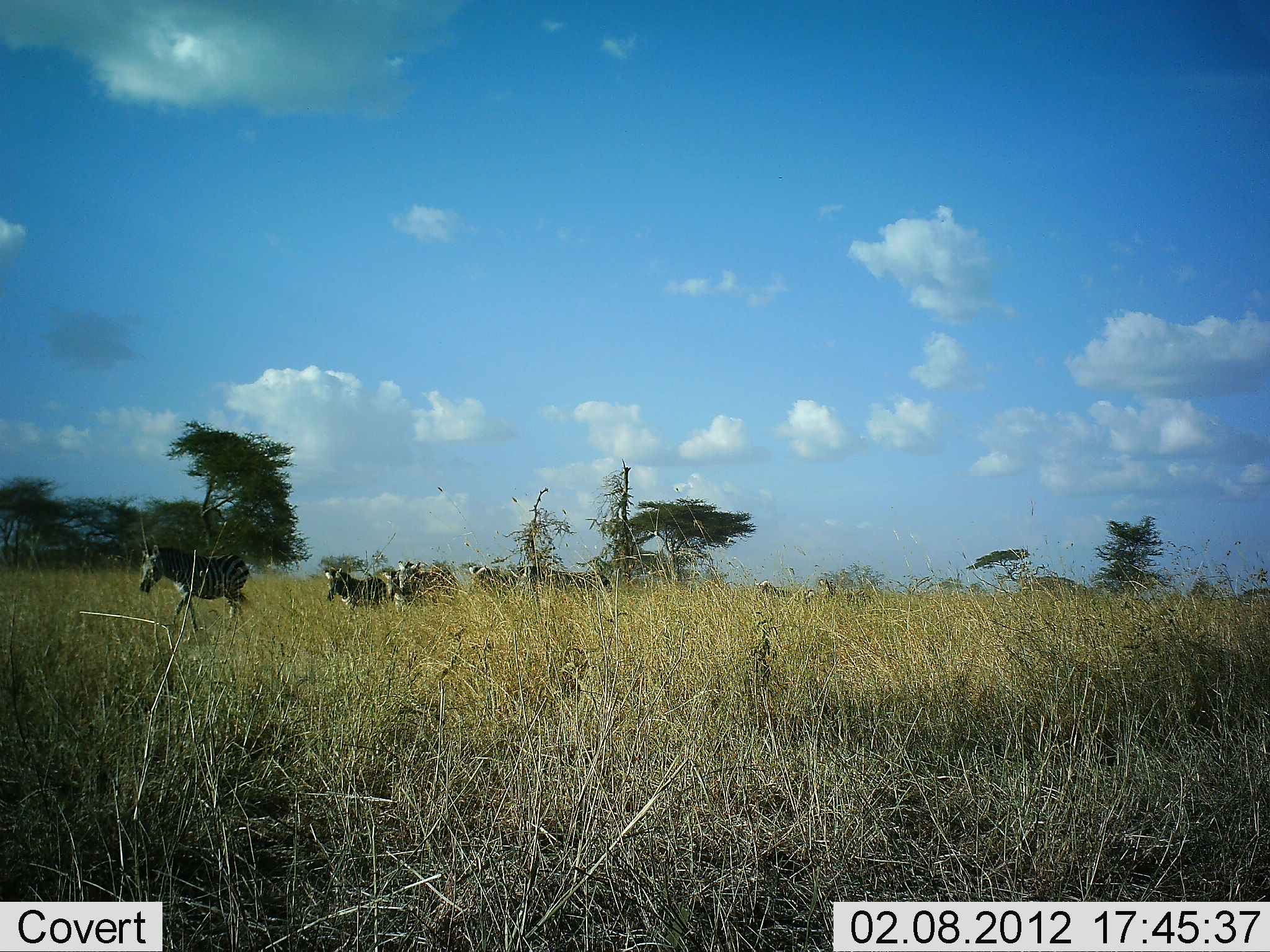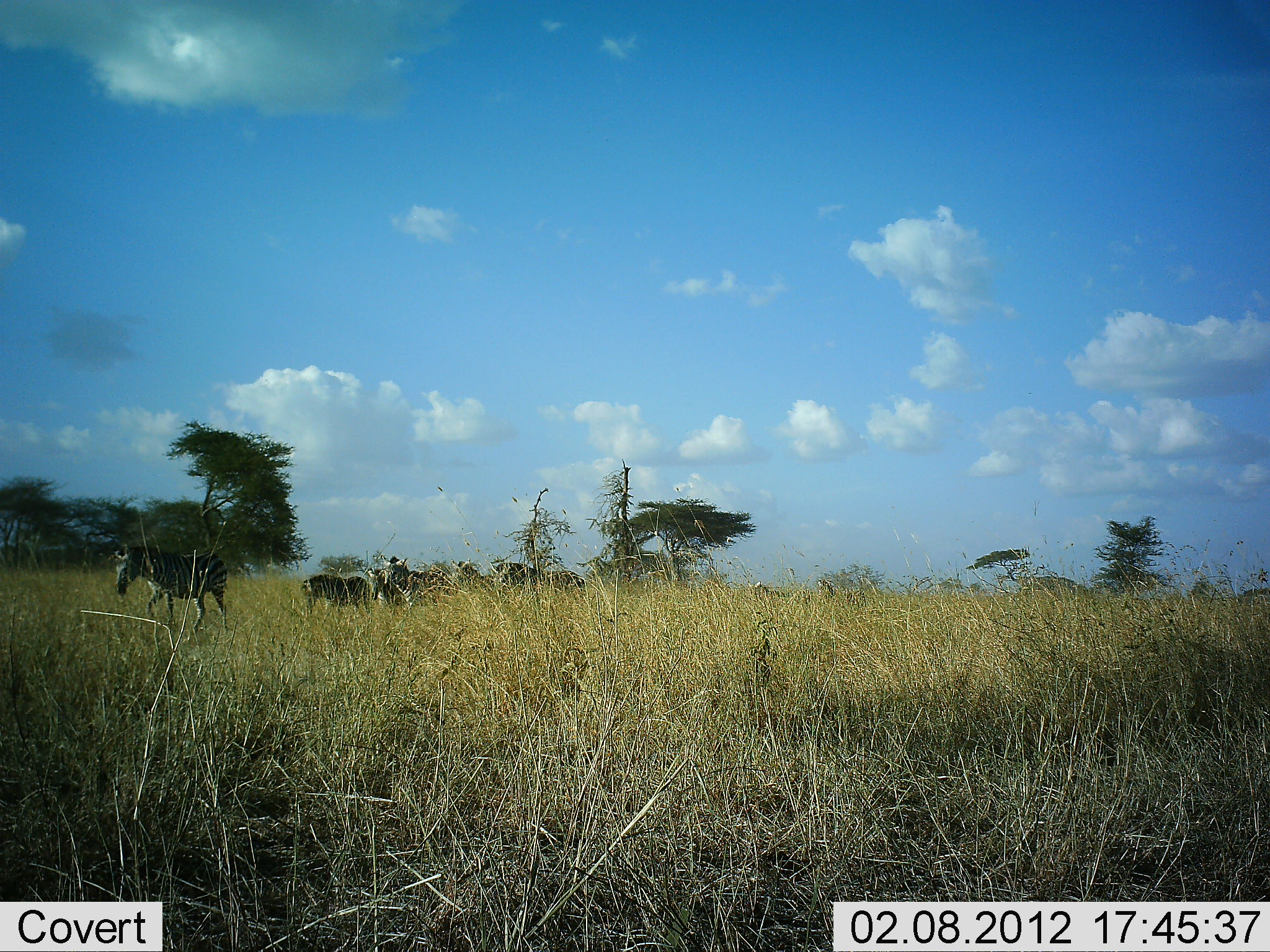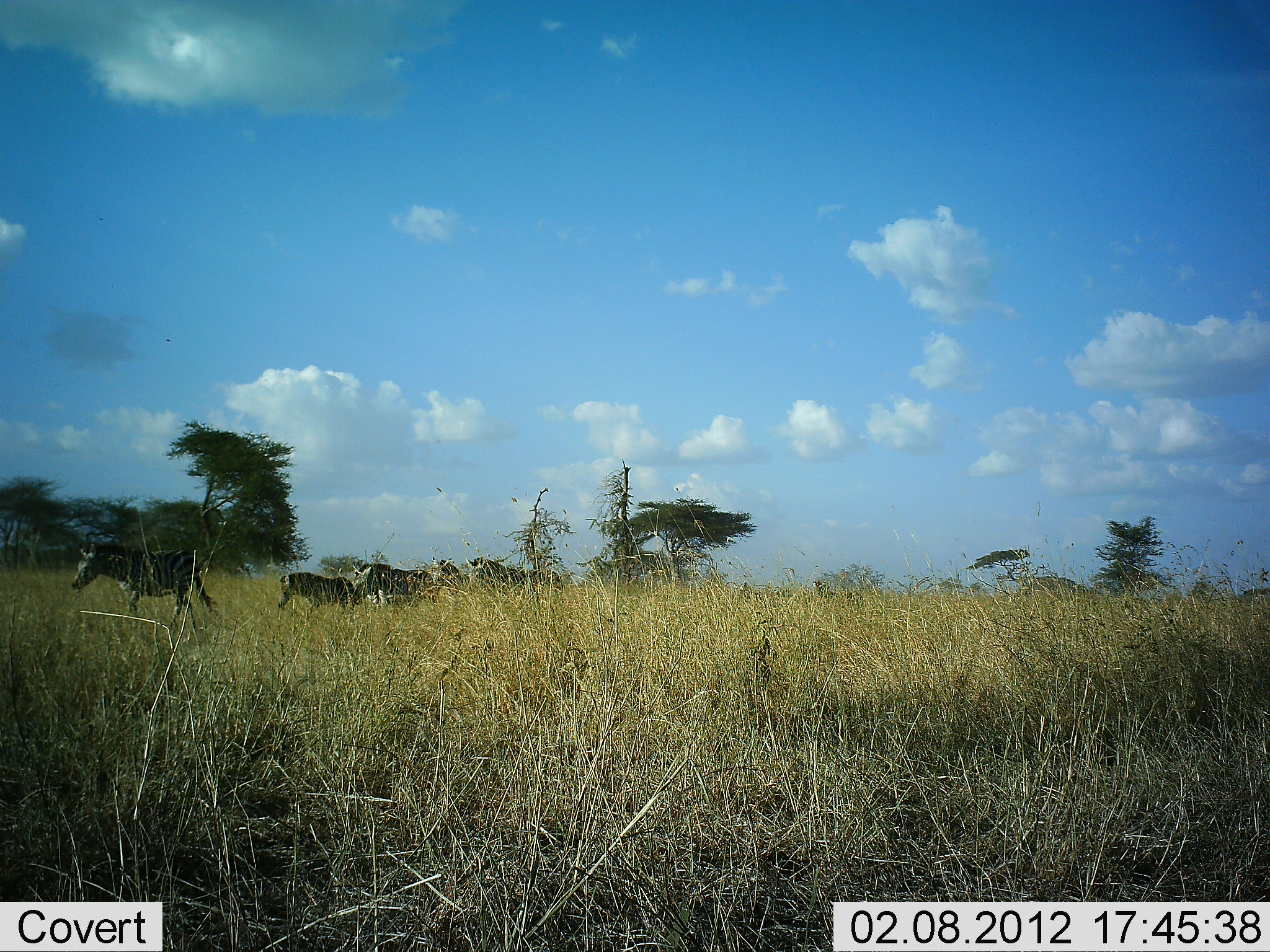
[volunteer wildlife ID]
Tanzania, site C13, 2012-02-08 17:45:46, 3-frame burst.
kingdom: Animalia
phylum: Chordata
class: Mammalia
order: Perissodactyla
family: Equidae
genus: Equus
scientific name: Equus quagga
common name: plains zebra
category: zebra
Zebra (plains zebra) (Equus quagga), count 7. Behavior (volunteer vote fractions): standing 8%, resting 4%, moving 96%, interacting 0%. Young present (vote fraction): 16%. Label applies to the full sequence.